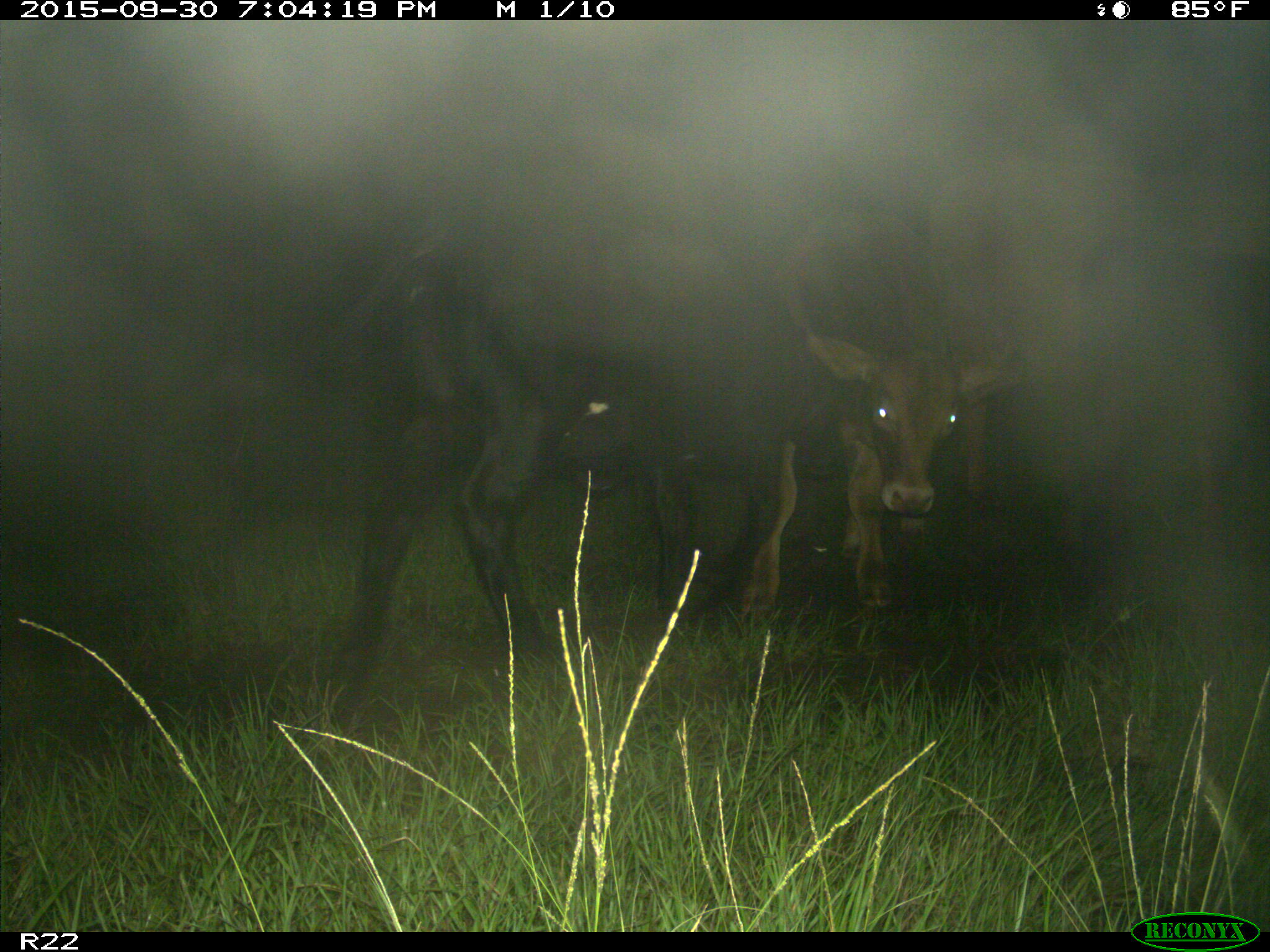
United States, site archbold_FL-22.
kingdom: Animalia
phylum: Chordata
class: Mammalia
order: Artiodactyla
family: Bovidae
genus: Bos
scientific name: Bos taurus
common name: domestic cow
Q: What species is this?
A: Bos taurus (domestic cow).